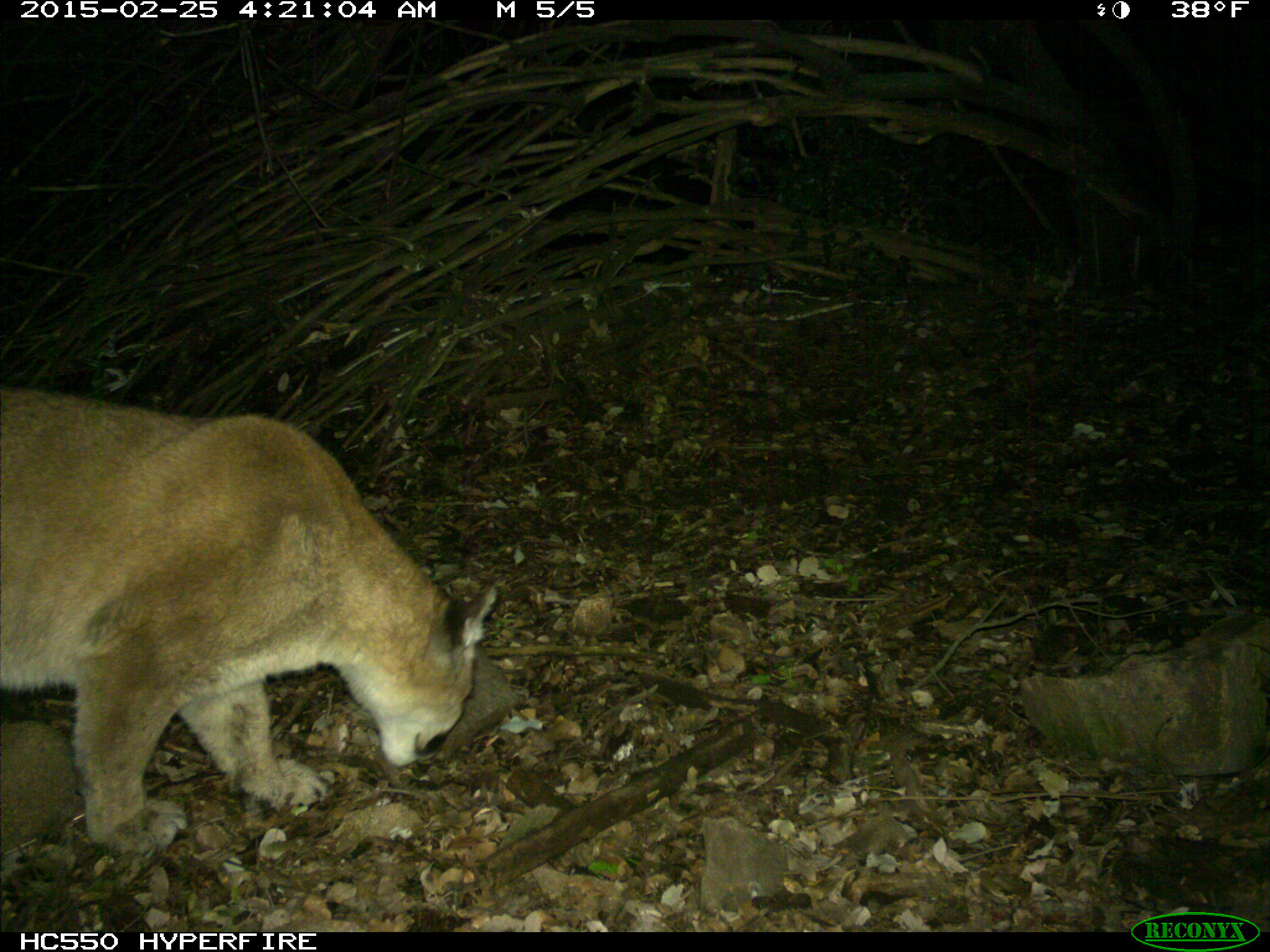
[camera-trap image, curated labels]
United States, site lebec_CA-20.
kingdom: Animalia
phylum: Chordata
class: Mammalia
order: Carnivora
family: Felidae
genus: Puma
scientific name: Puma concolor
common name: mountain lion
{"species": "Puma concolor (mountain lion)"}